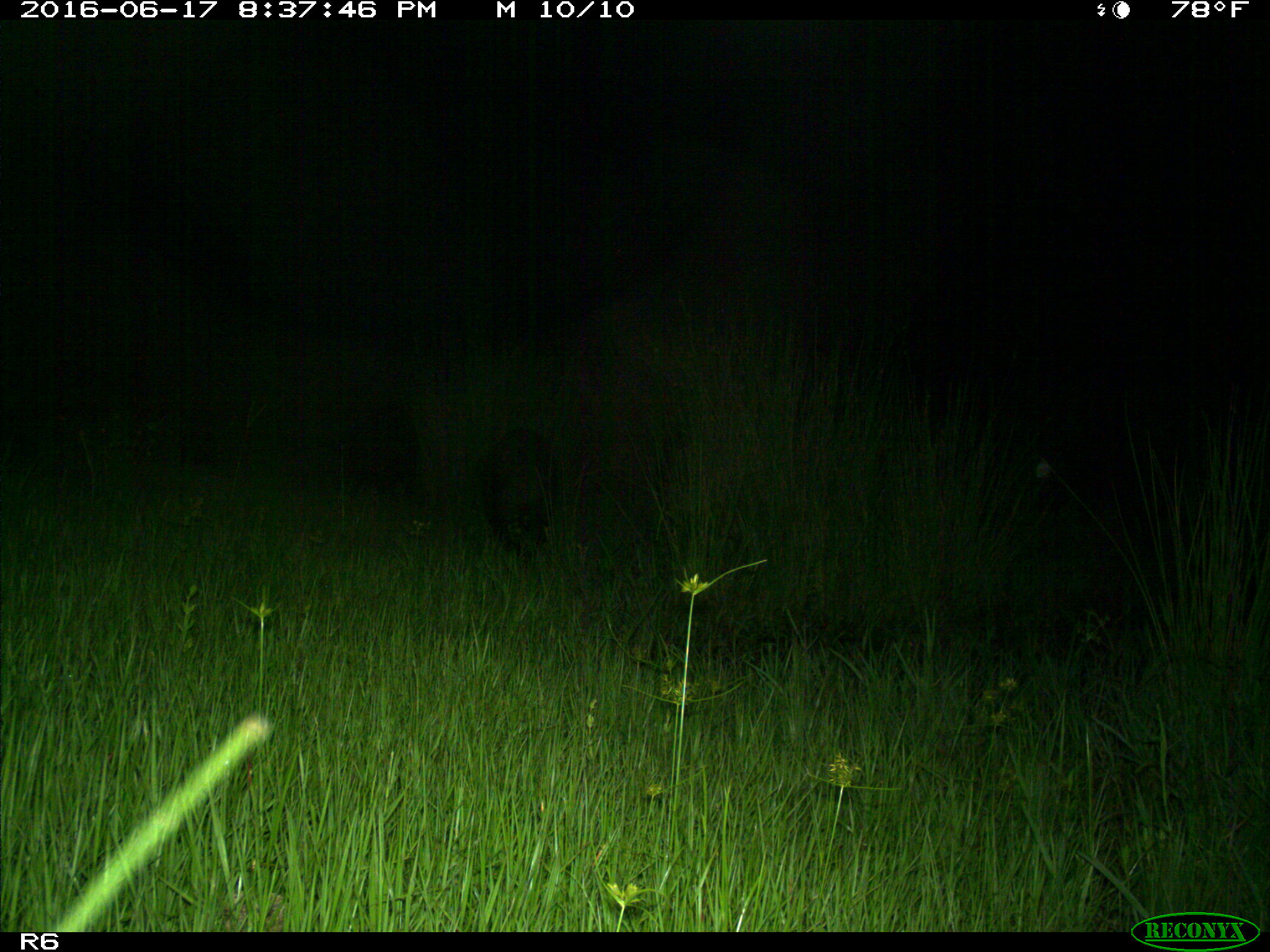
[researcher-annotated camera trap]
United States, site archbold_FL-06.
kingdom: Animalia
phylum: Chordata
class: Mammalia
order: Artiodactyla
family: Suidae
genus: Sus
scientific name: Sus scrofa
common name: wild boar